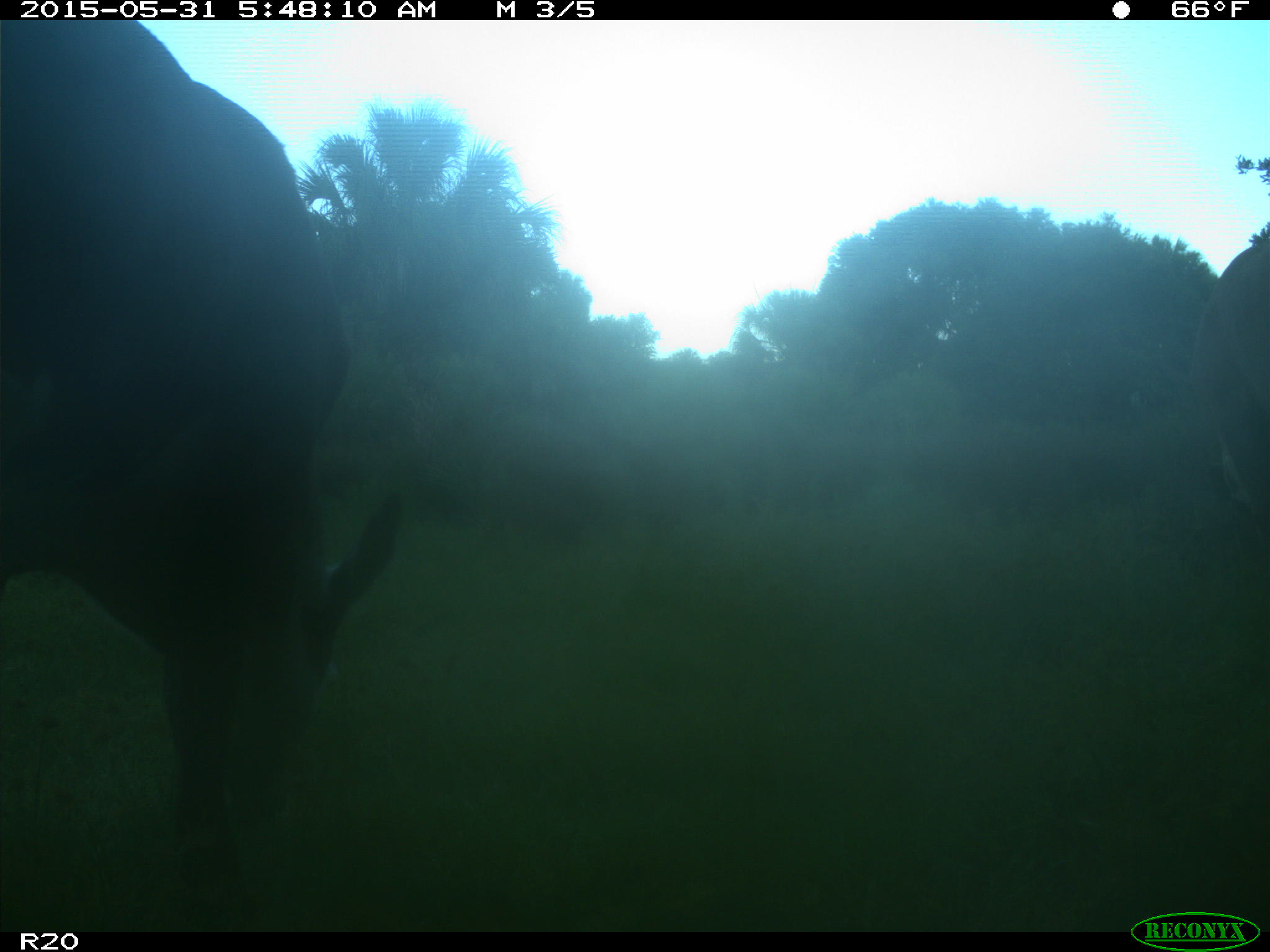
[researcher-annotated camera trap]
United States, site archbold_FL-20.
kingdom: Animalia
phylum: Chordata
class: Mammalia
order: Artiodactyla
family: Bovidae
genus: Bos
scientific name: Bos taurus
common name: domestic cow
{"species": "Bos taurus (domestic cow)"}